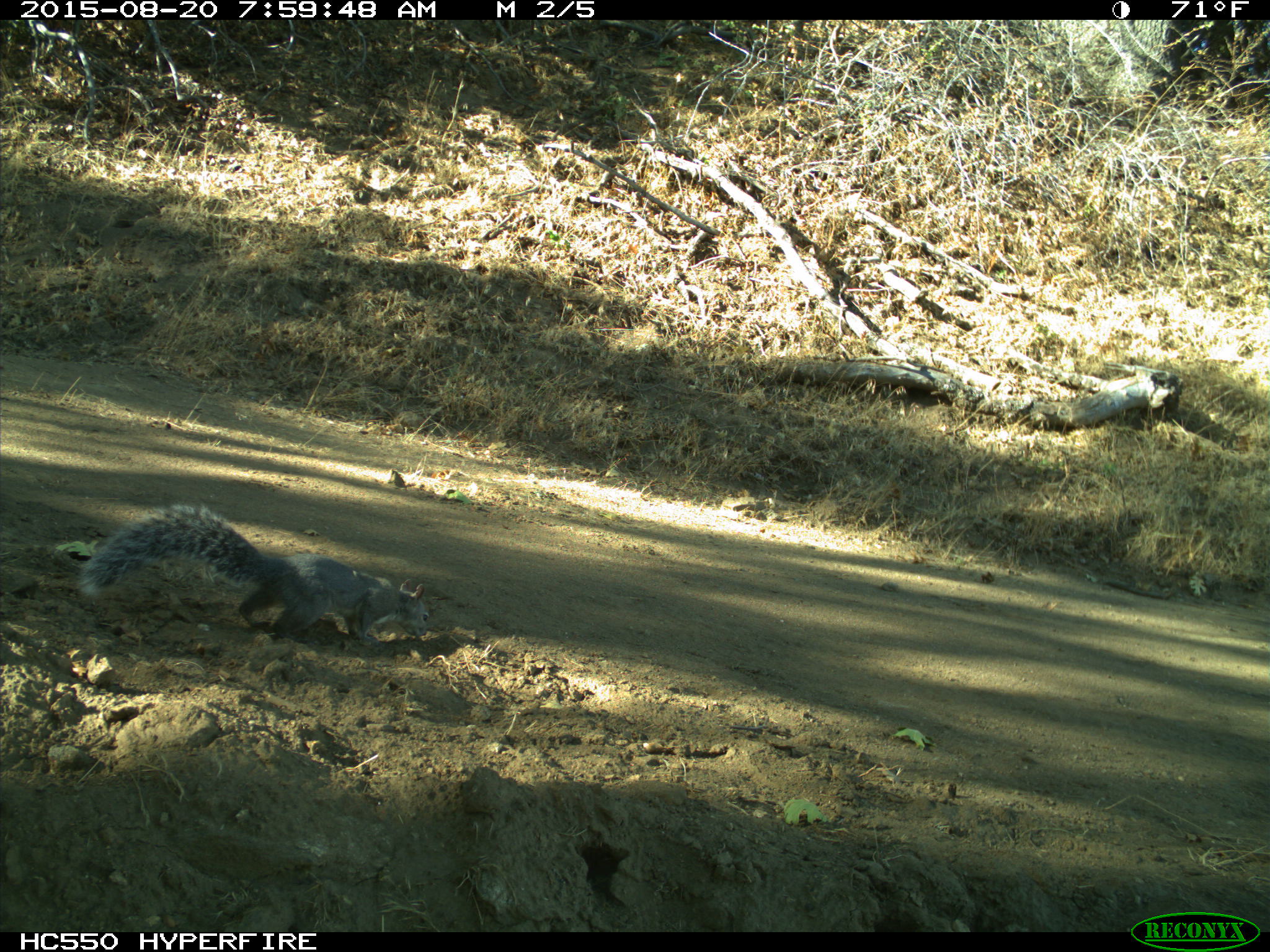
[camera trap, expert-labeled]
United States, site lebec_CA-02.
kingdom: Animalia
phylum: Chordata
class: Mammalia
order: Rodentia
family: Sciuridae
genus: Sciurus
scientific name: Sciurus carolinensis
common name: eastern gray squirrel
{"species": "Sciurus carolinensis (eastern gray squirrel)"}